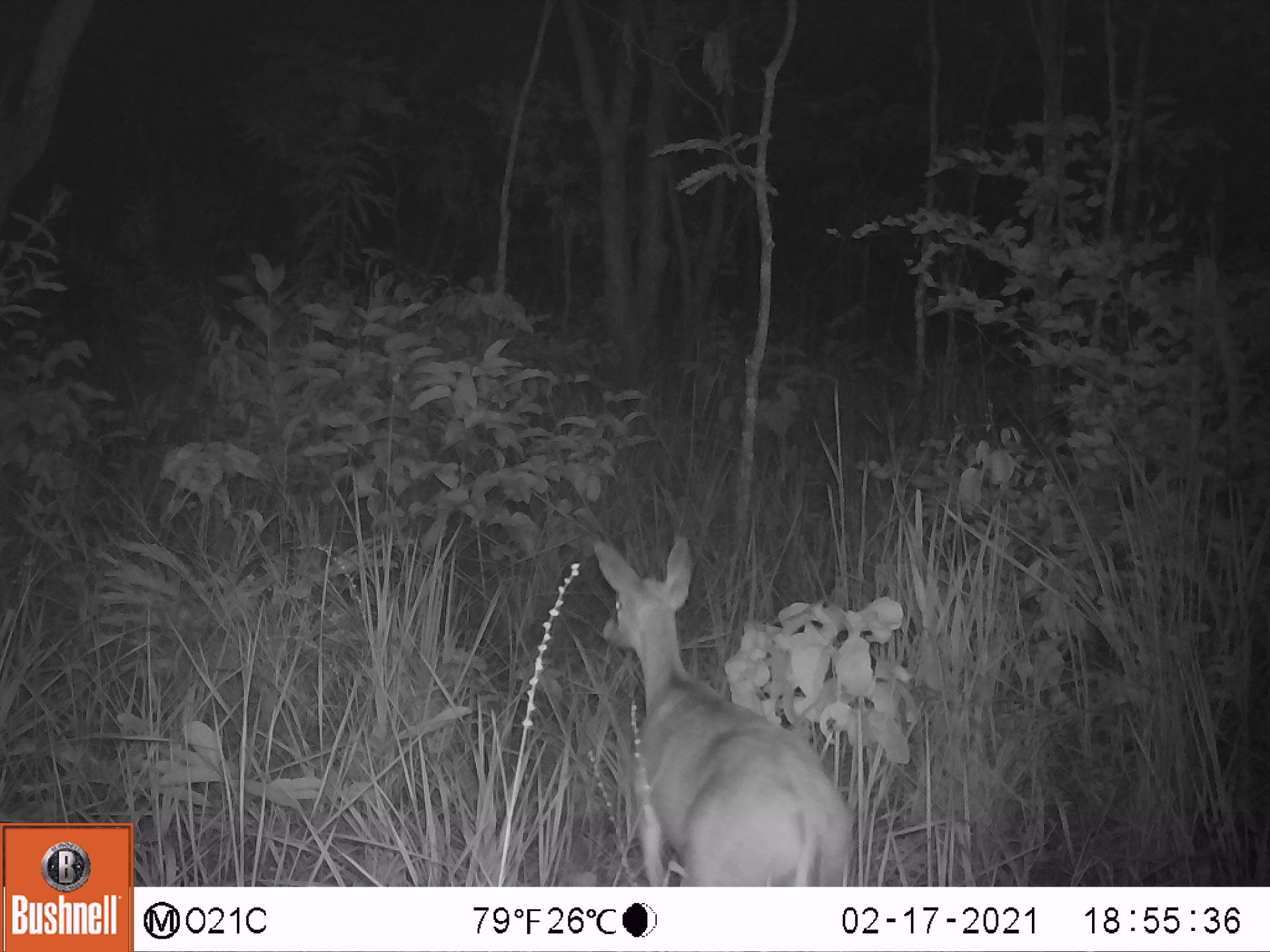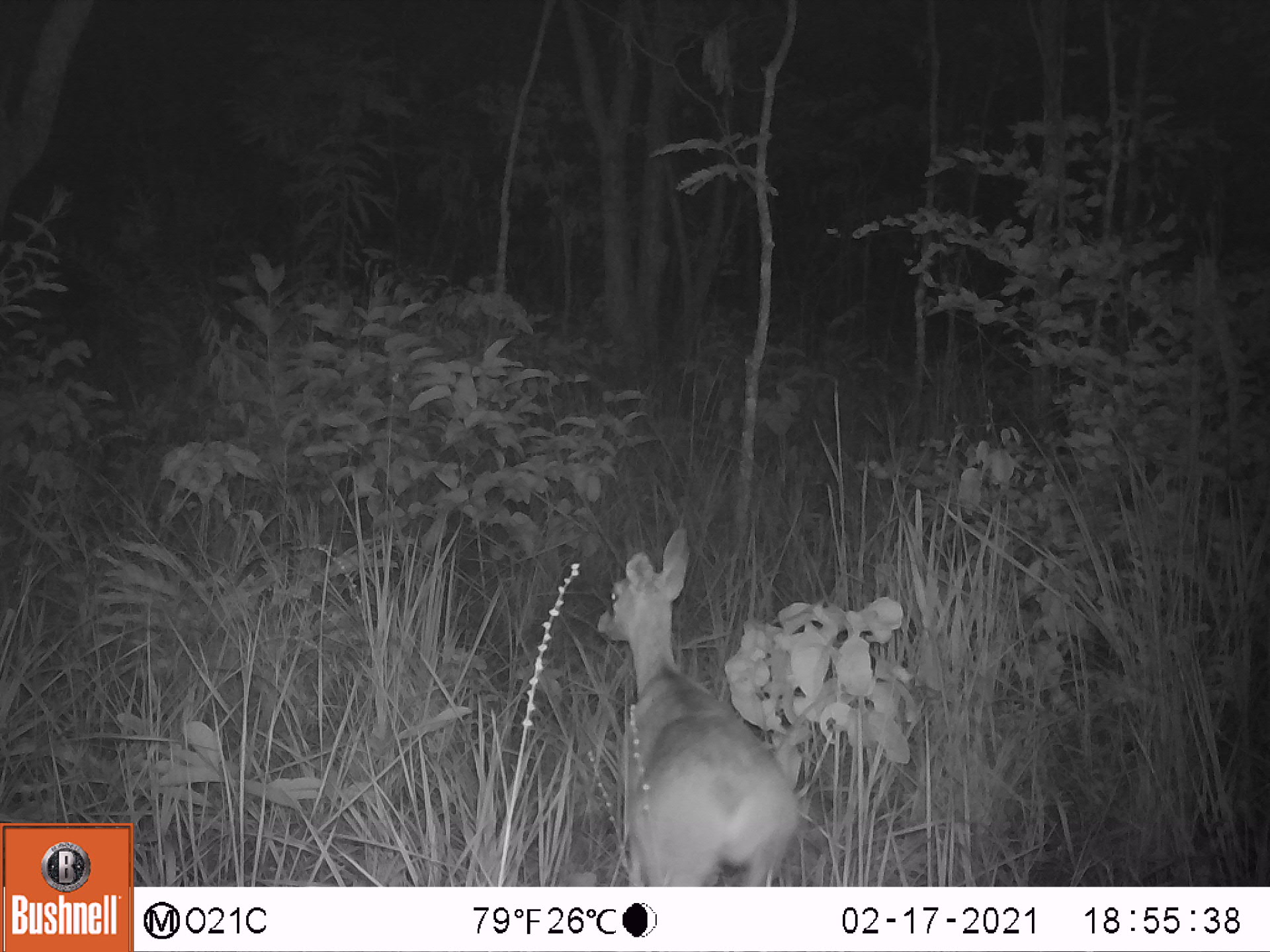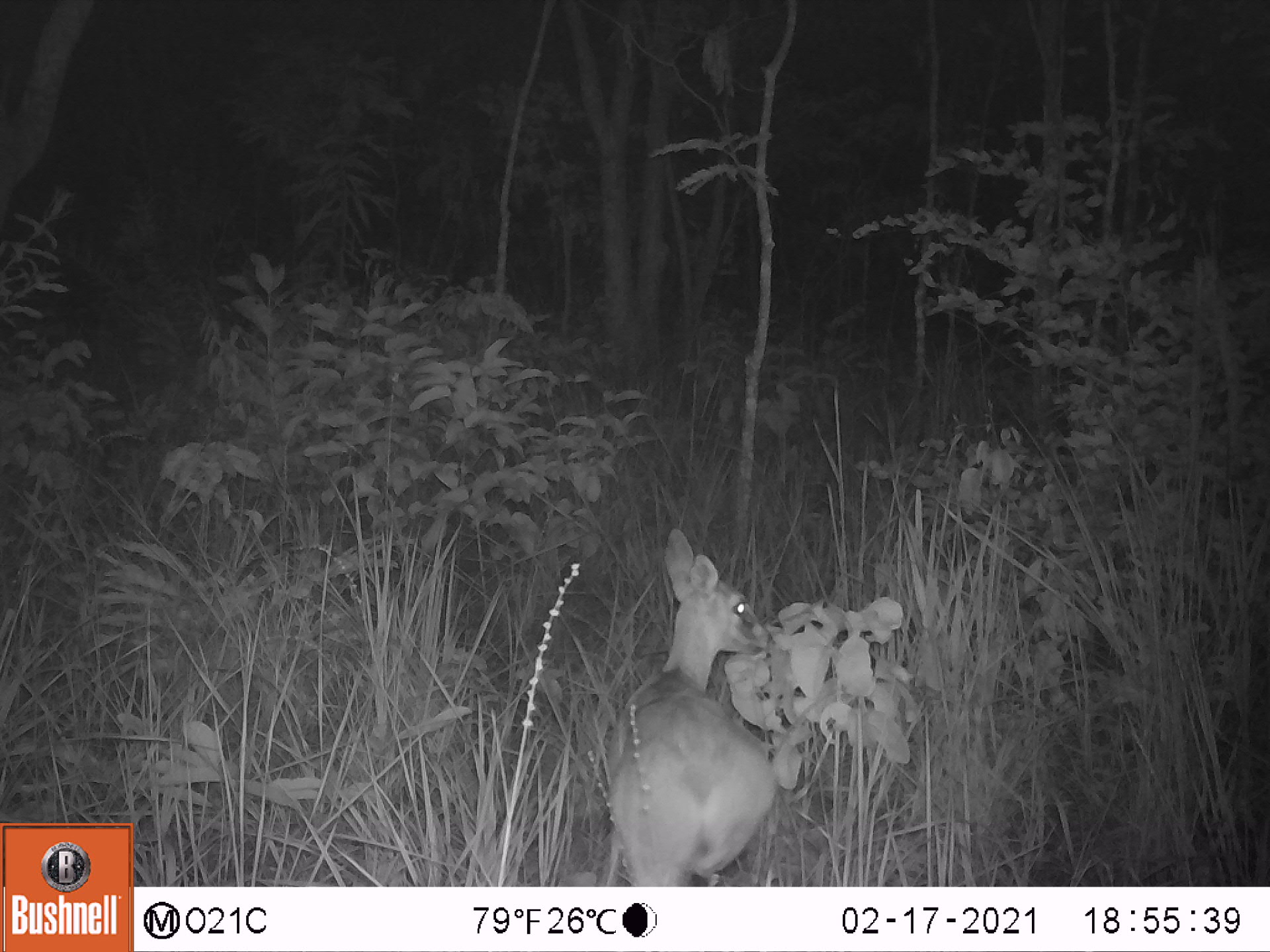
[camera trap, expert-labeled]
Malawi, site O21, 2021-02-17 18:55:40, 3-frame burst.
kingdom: Animalia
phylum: Chordata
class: Mammalia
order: Artiodactyla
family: Bovidae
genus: Sylvicapra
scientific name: Sylvicapra grimmia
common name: common duiker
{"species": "common duiker (Sylvicapra grimmia)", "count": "1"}